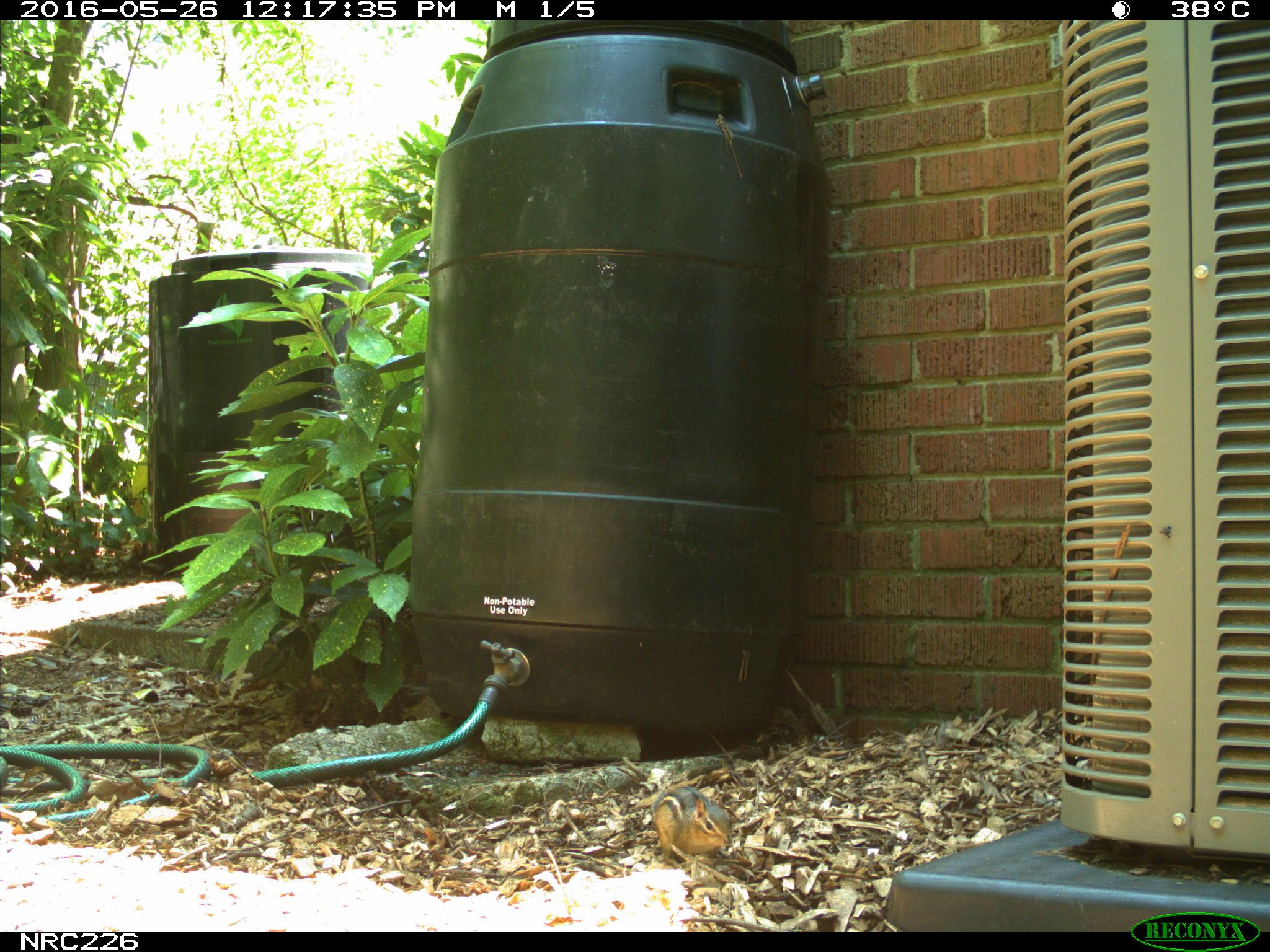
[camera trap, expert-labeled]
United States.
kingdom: Animalia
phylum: Chordata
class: Mammalia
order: Rodentia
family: Sciuridae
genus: Tamias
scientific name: Tamias striatus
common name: eastern chipmunk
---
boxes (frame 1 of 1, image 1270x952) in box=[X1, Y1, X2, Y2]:
Eastern Chipmunk: box=[650, 777, 737, 874]